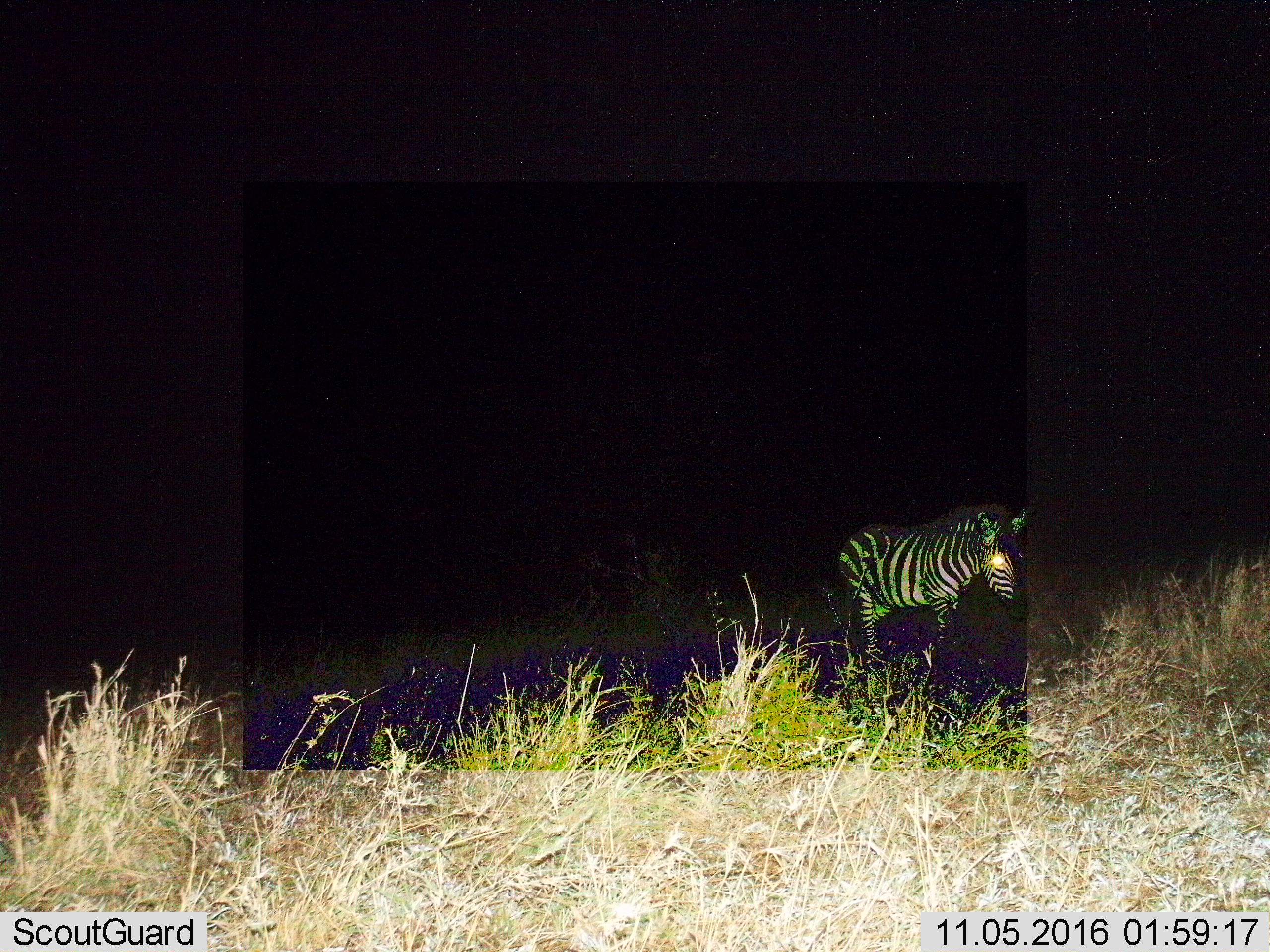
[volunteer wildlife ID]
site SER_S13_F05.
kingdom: Animalia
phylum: Chordata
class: Mammalia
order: Perissodactyla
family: Equidae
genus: Equus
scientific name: Equus quagga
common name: plains zebra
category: zebraplains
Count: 1.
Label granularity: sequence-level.